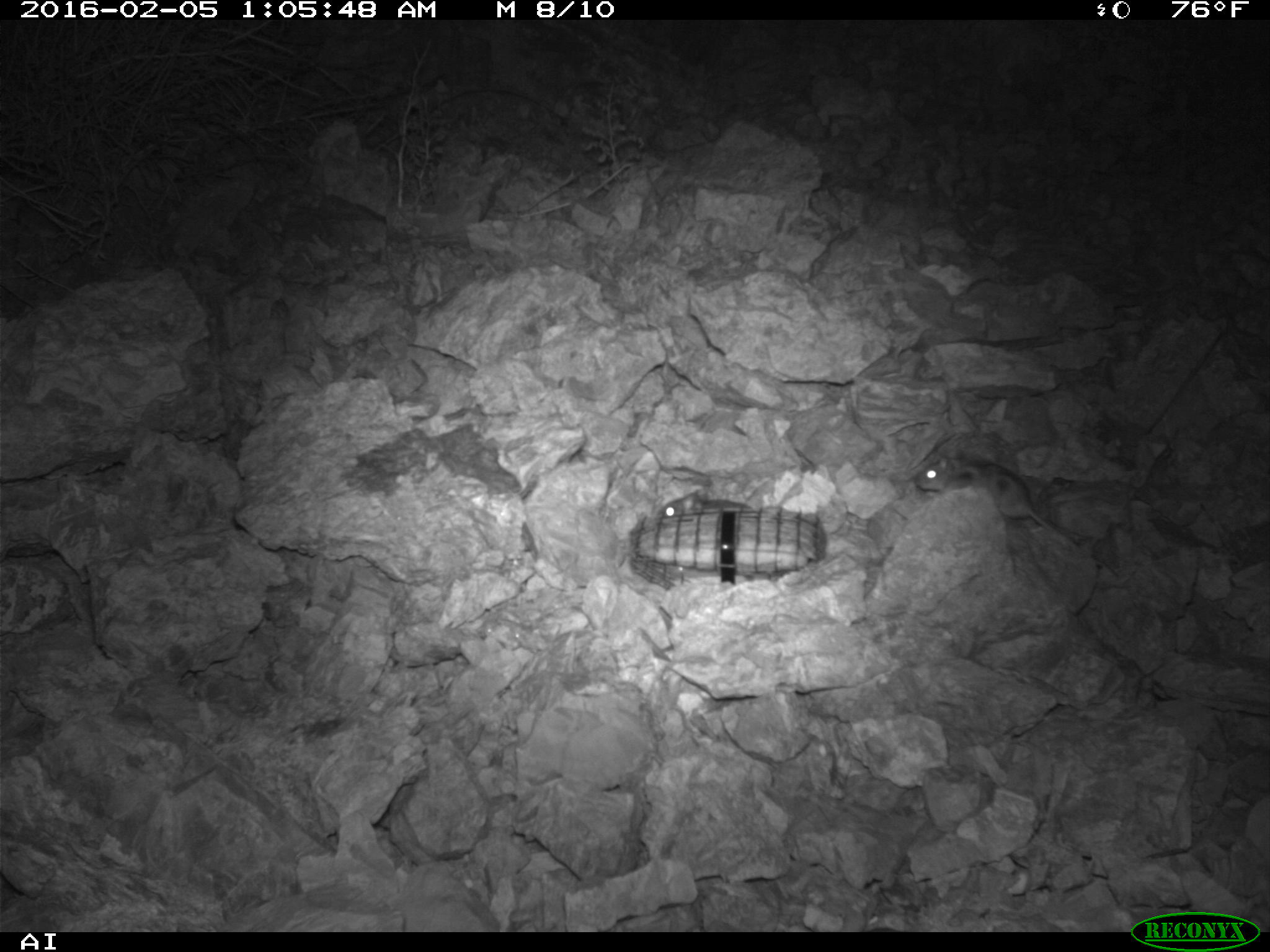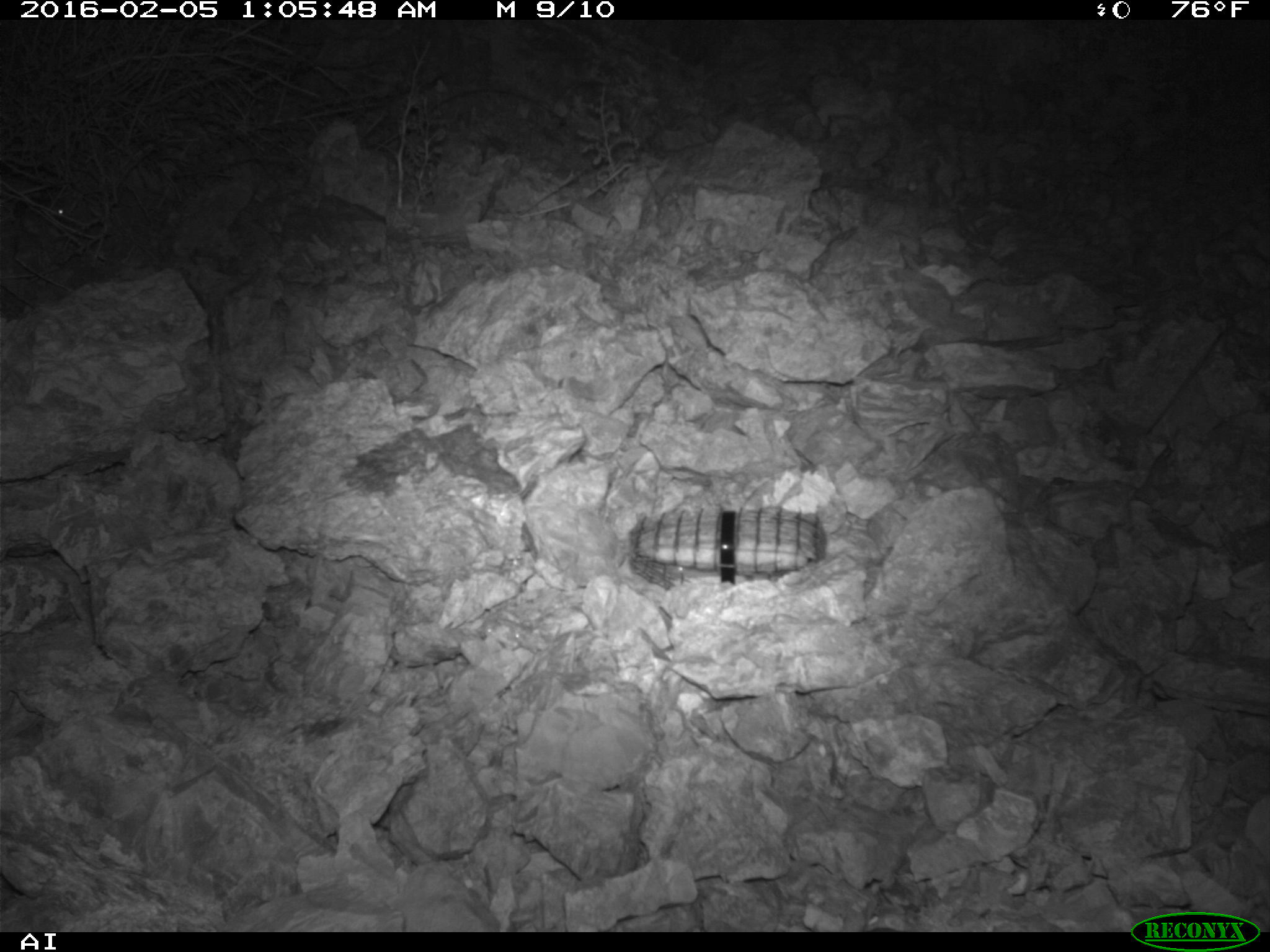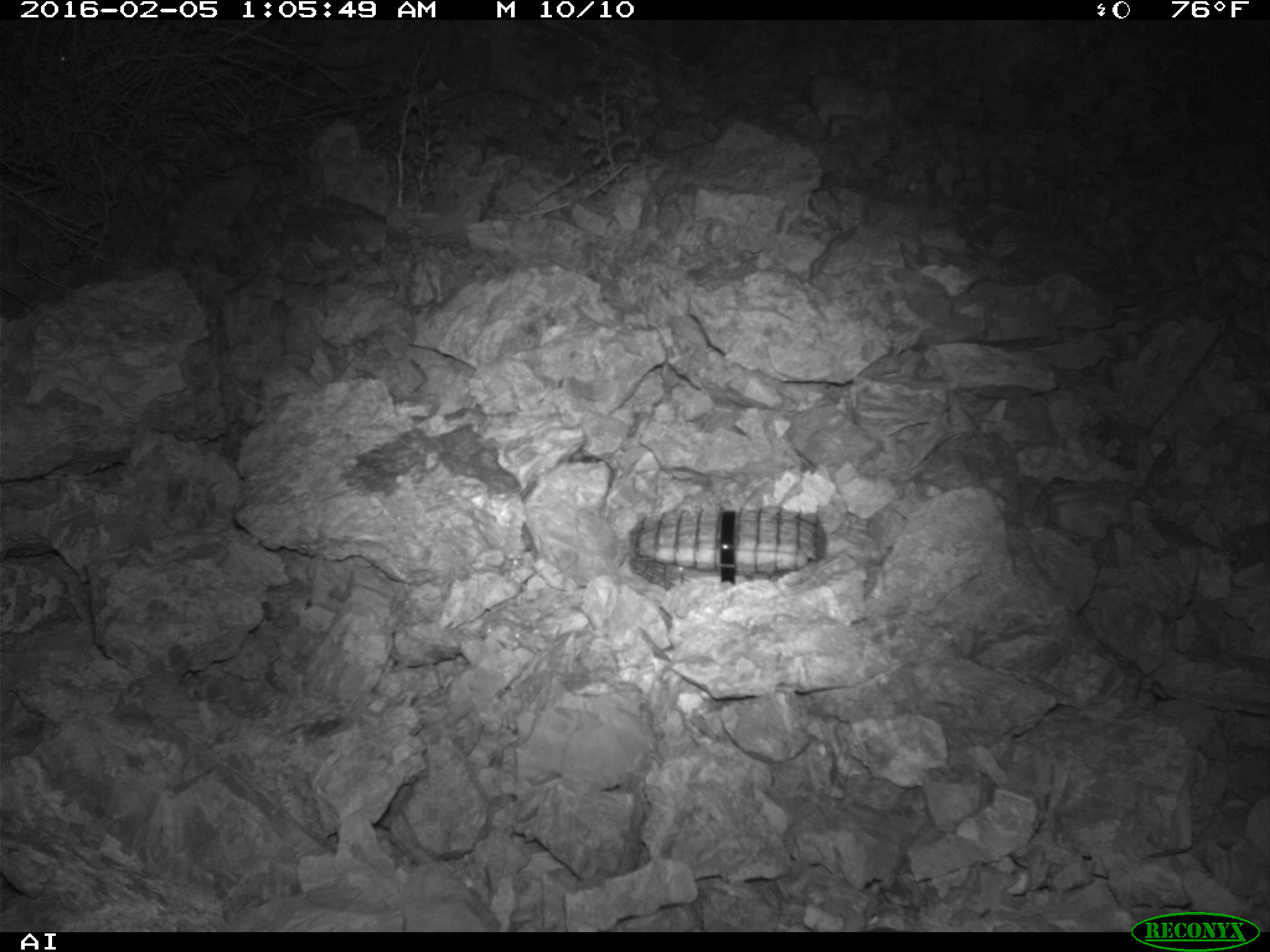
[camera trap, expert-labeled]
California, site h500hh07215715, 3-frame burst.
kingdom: Animalia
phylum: Chordata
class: Mammalia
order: Rodentia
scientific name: Rodentia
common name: rodent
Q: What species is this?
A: Rodent (Rodentia).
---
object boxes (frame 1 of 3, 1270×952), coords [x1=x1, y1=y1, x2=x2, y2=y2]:
rodent: [x1=914, y1=451, x2=1118, y2=576]; [x1=657, y1=490, x2=756, y2=517]